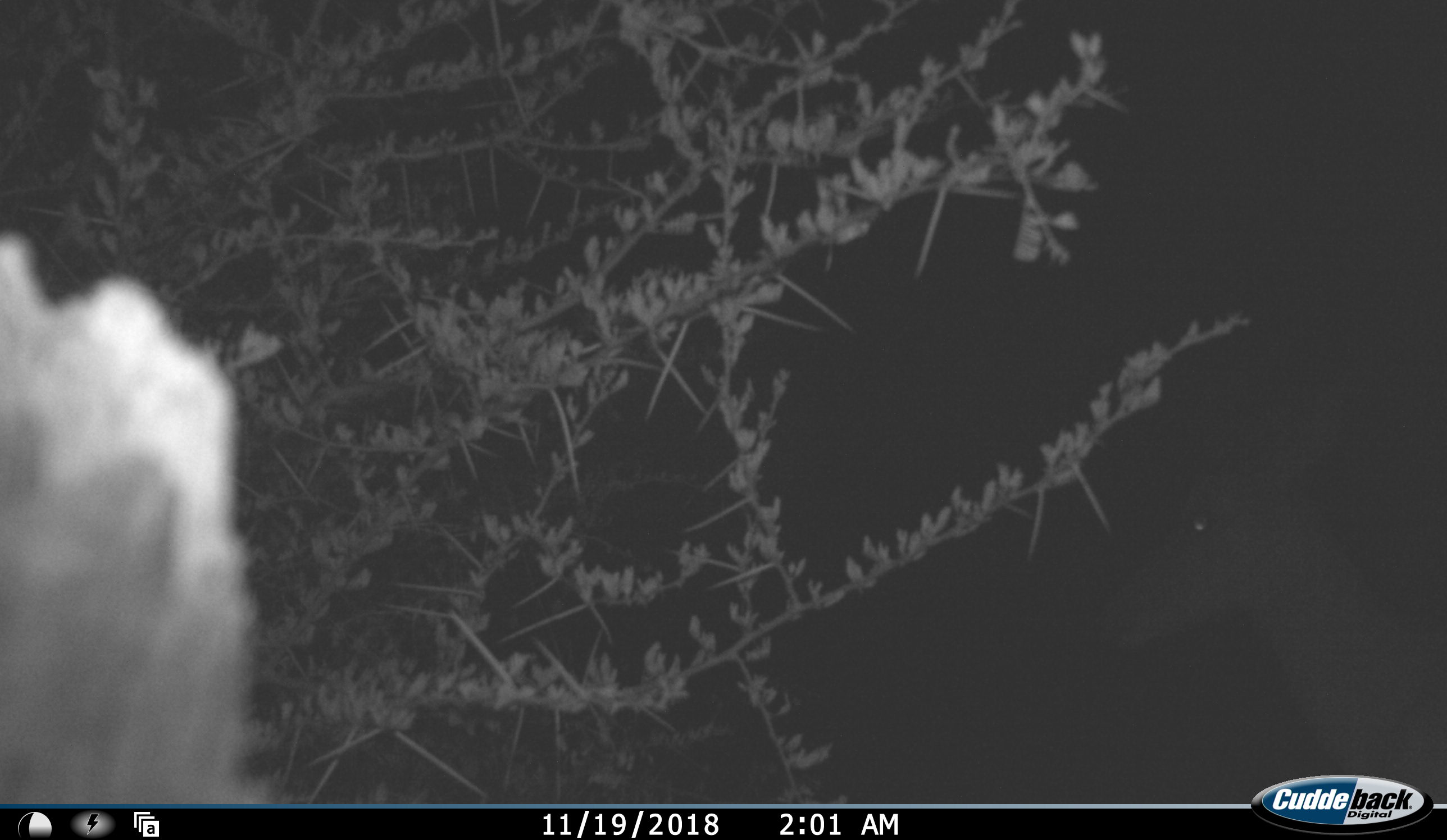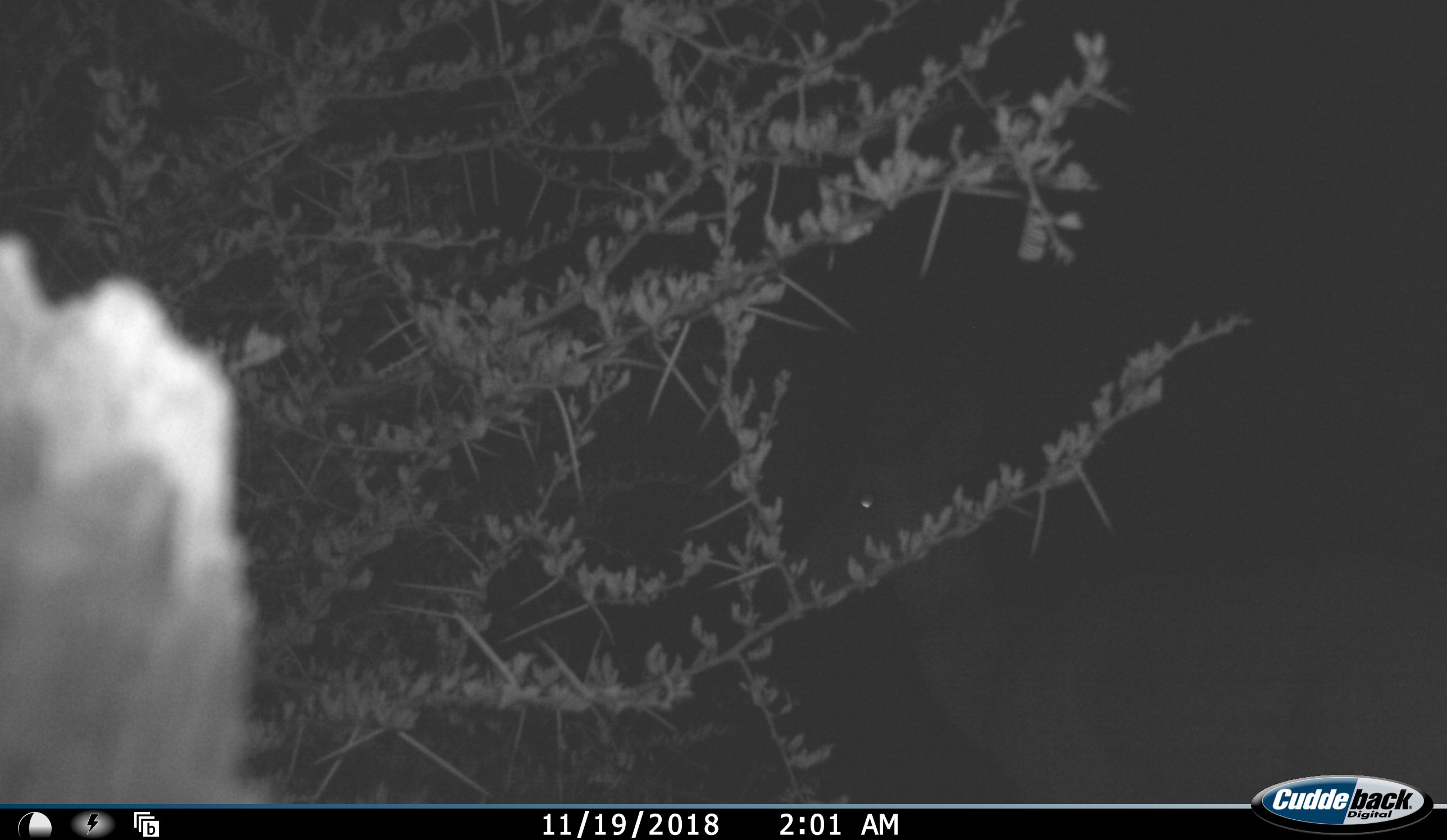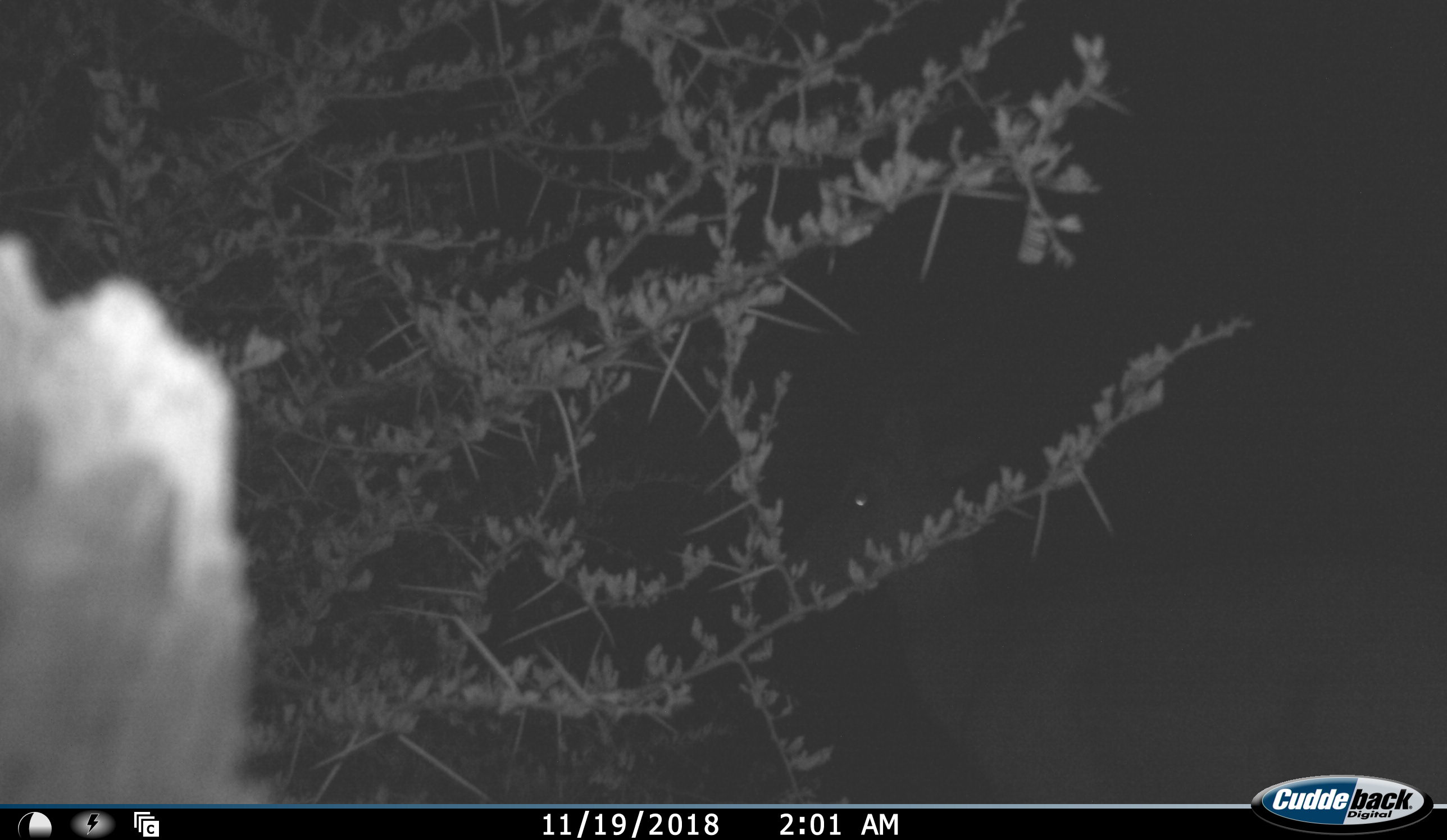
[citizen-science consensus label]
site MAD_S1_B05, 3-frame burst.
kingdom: Animalia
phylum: Chordata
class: Mammalia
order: Artiodactyla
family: Bovidae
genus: Aepyceros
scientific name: Aepyceros melampus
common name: impala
Impala (Aepyceros melampus), count 1. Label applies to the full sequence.